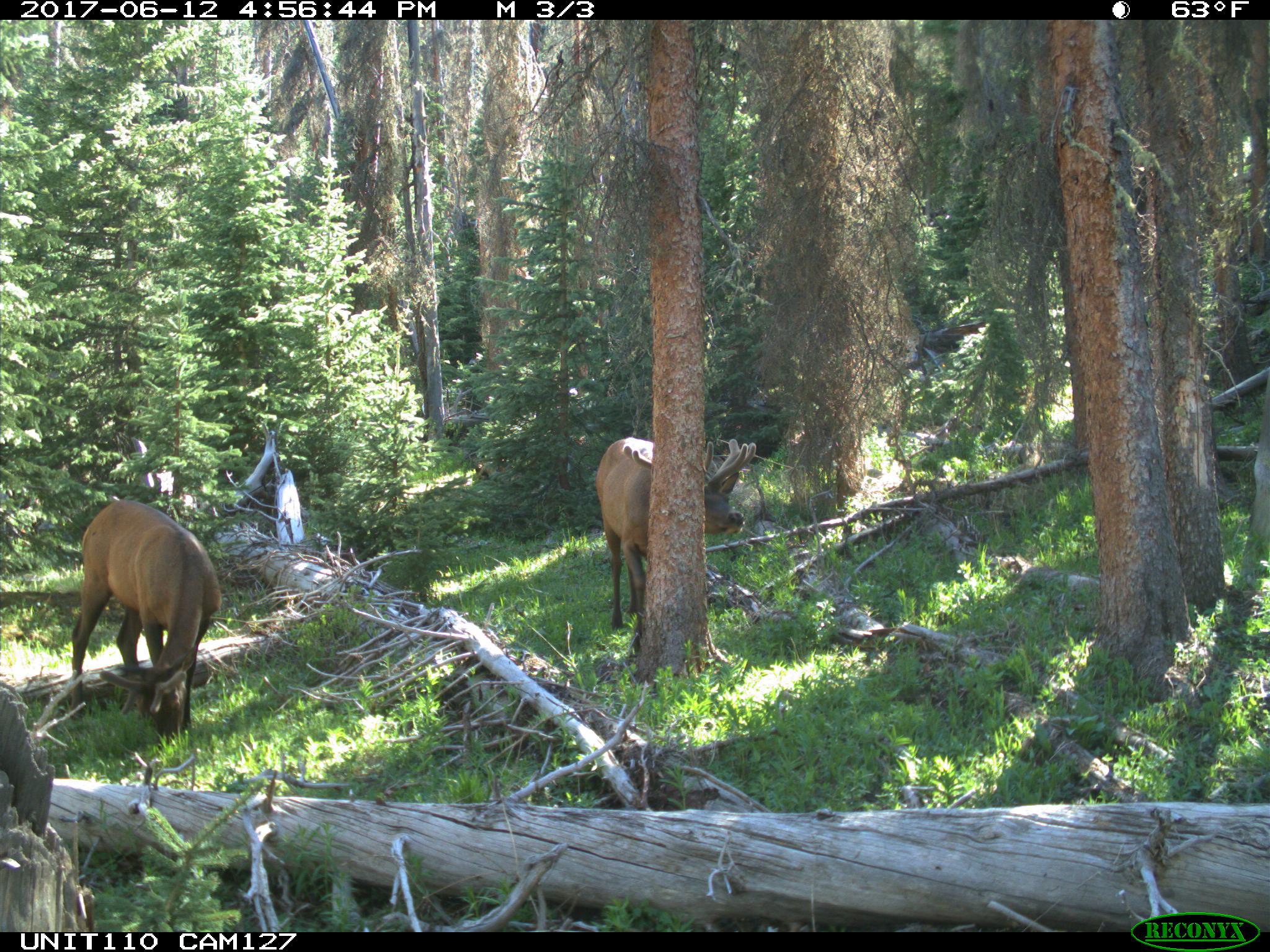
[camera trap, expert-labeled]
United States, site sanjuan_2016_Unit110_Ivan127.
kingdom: Animalia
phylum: Chordata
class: Mammalia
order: Artiodactyla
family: Cervidae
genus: Cervus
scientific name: Cervus elaphus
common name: red deer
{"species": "Cervus elaphus (red deer)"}